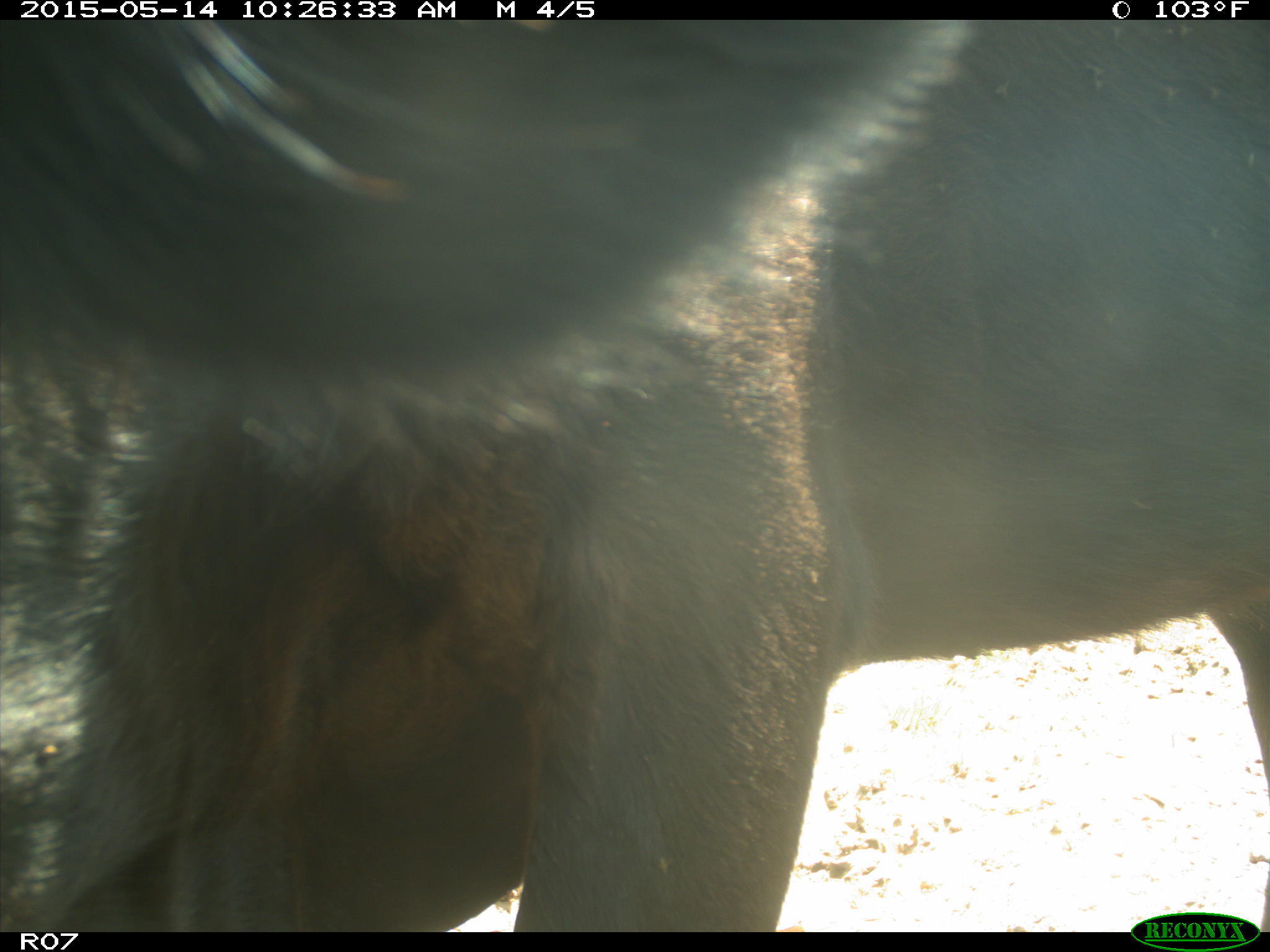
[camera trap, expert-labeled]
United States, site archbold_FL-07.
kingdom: Animalia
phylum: Chordata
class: Mammalia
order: Artiodactyla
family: Bovidae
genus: Bos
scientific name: Bos taurus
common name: domestic cow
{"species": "Bos taurus (domestic cow)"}